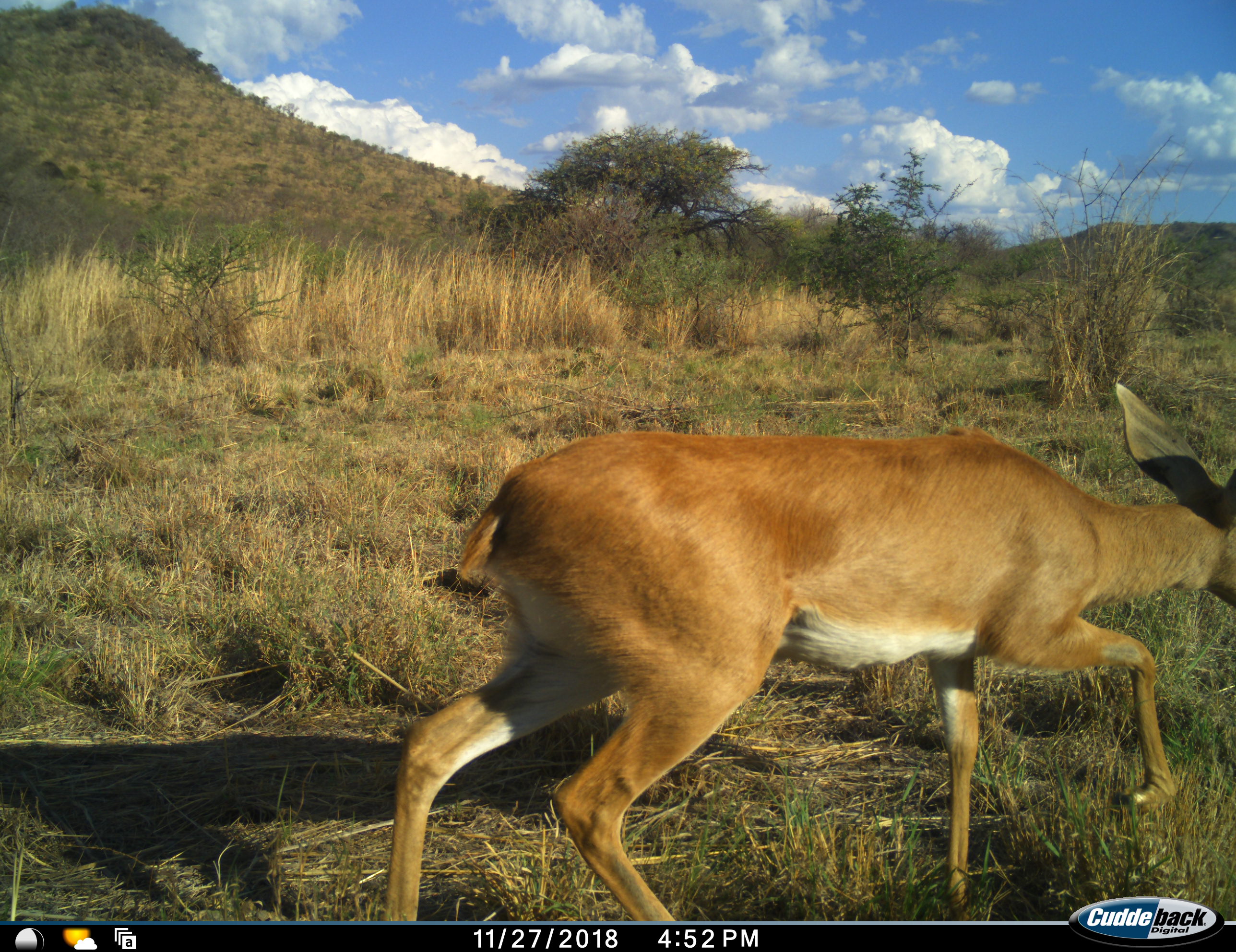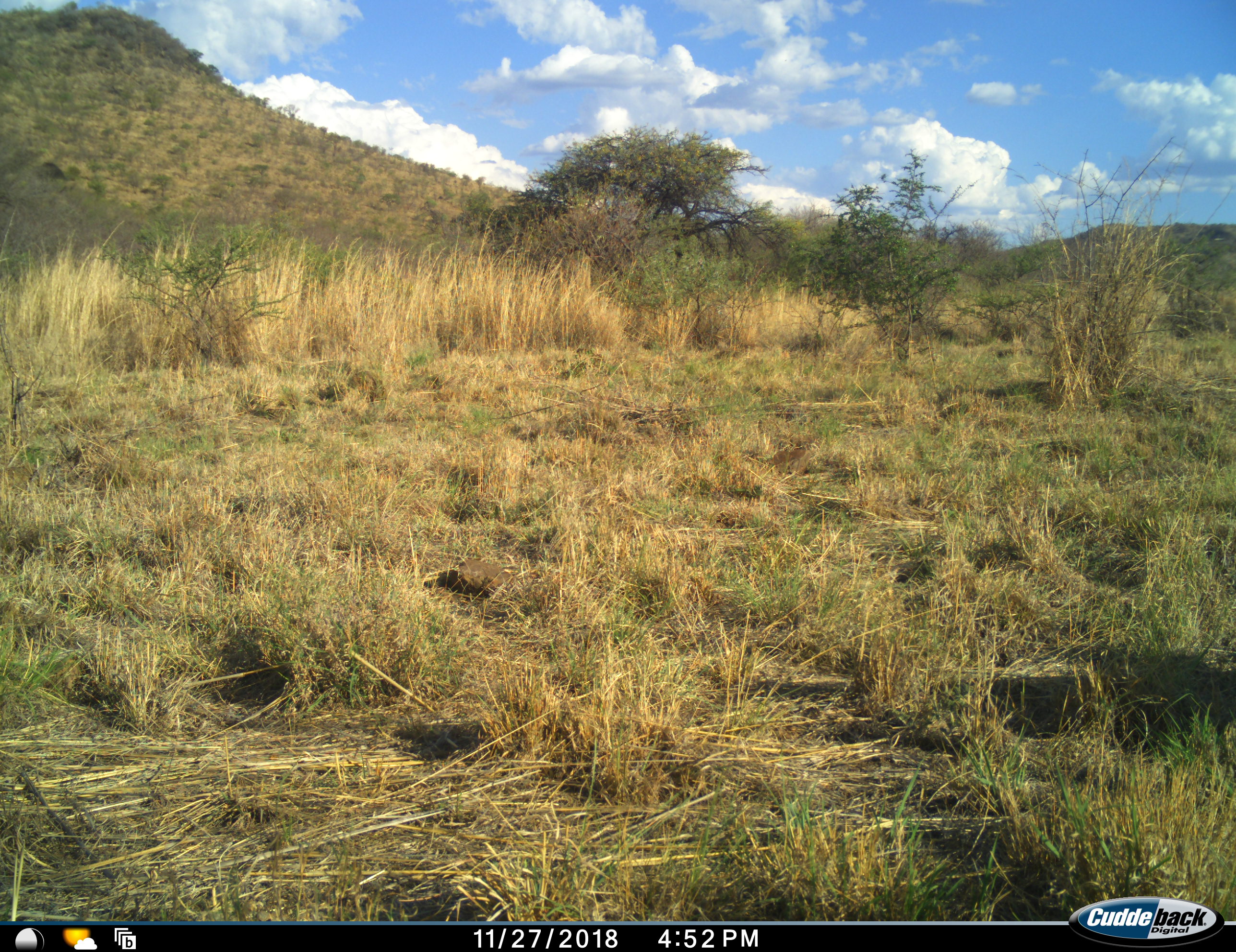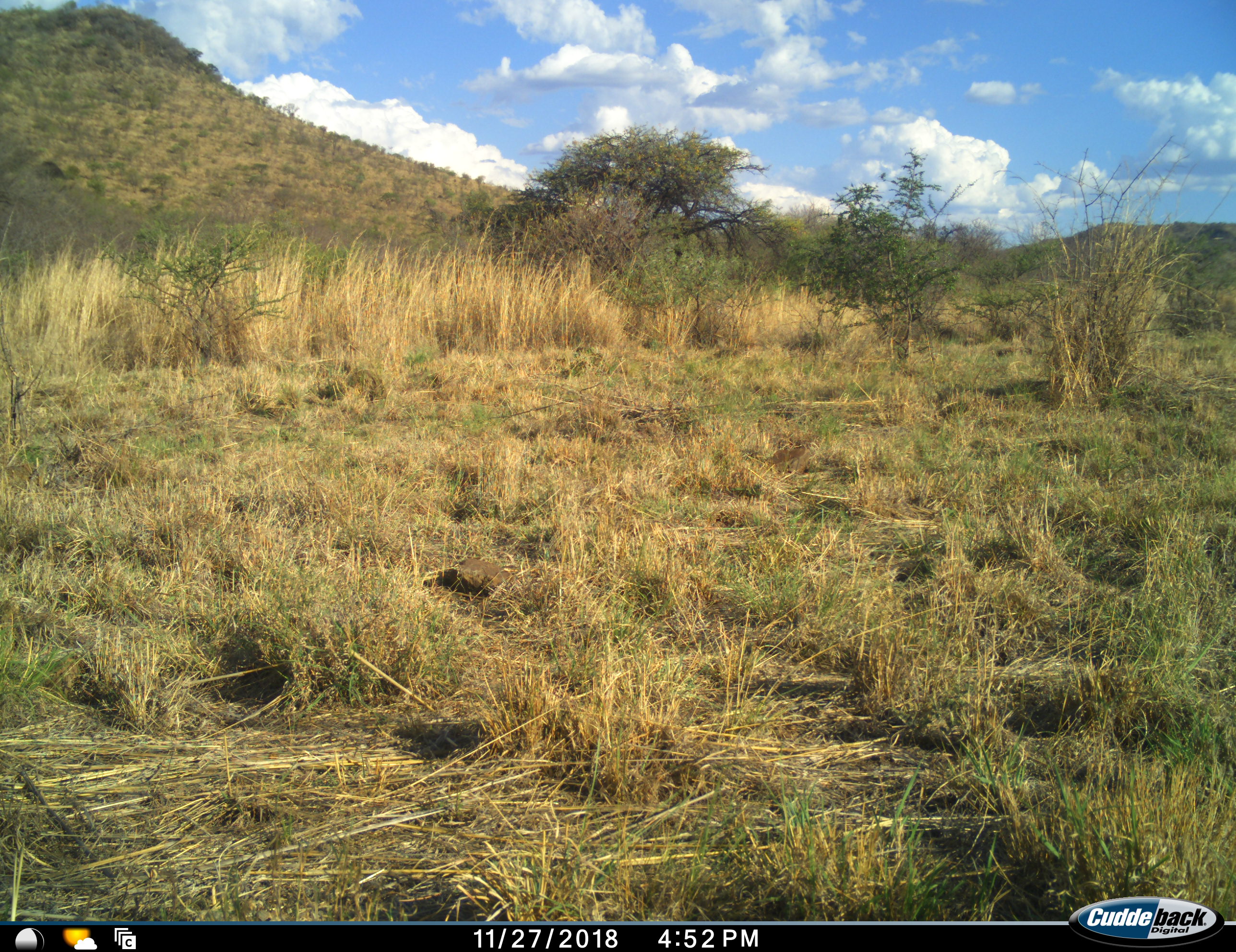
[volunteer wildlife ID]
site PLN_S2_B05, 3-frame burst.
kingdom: Animalia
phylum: Chordata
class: Mammalia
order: Artiodactyla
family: Bovidae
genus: Raphicerus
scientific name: Raphicerus campestris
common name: steenbok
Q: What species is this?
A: Steenbok (Raphicerus campestris).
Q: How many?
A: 1.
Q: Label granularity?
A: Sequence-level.